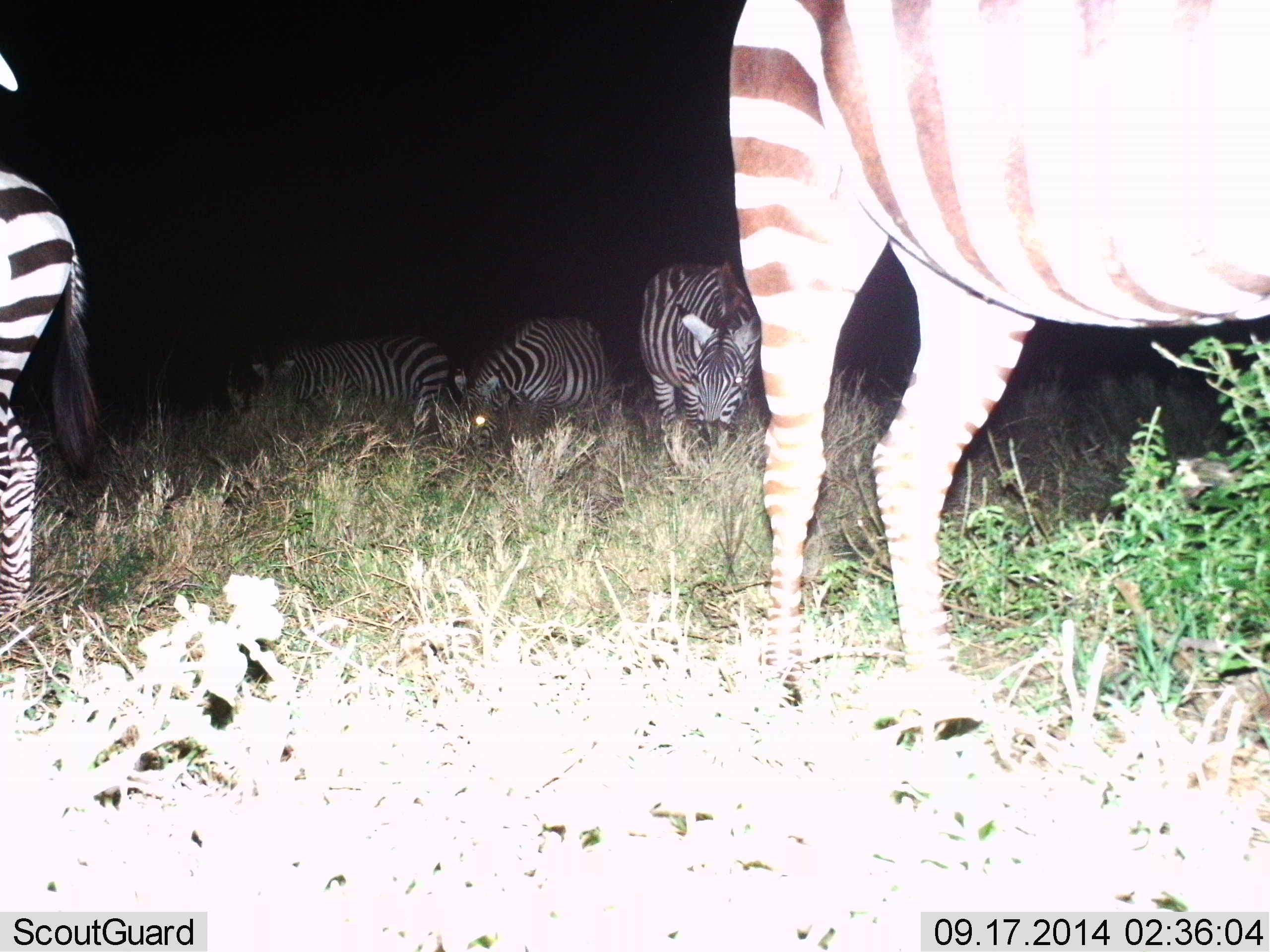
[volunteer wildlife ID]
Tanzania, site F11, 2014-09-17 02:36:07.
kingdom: Animalia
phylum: Chordata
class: Mammalia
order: Perissodactyla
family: Equidae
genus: Equus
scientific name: Equus quagga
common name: plains zebra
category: zebra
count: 5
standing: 60%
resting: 20%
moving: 30%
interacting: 10%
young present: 0%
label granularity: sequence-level